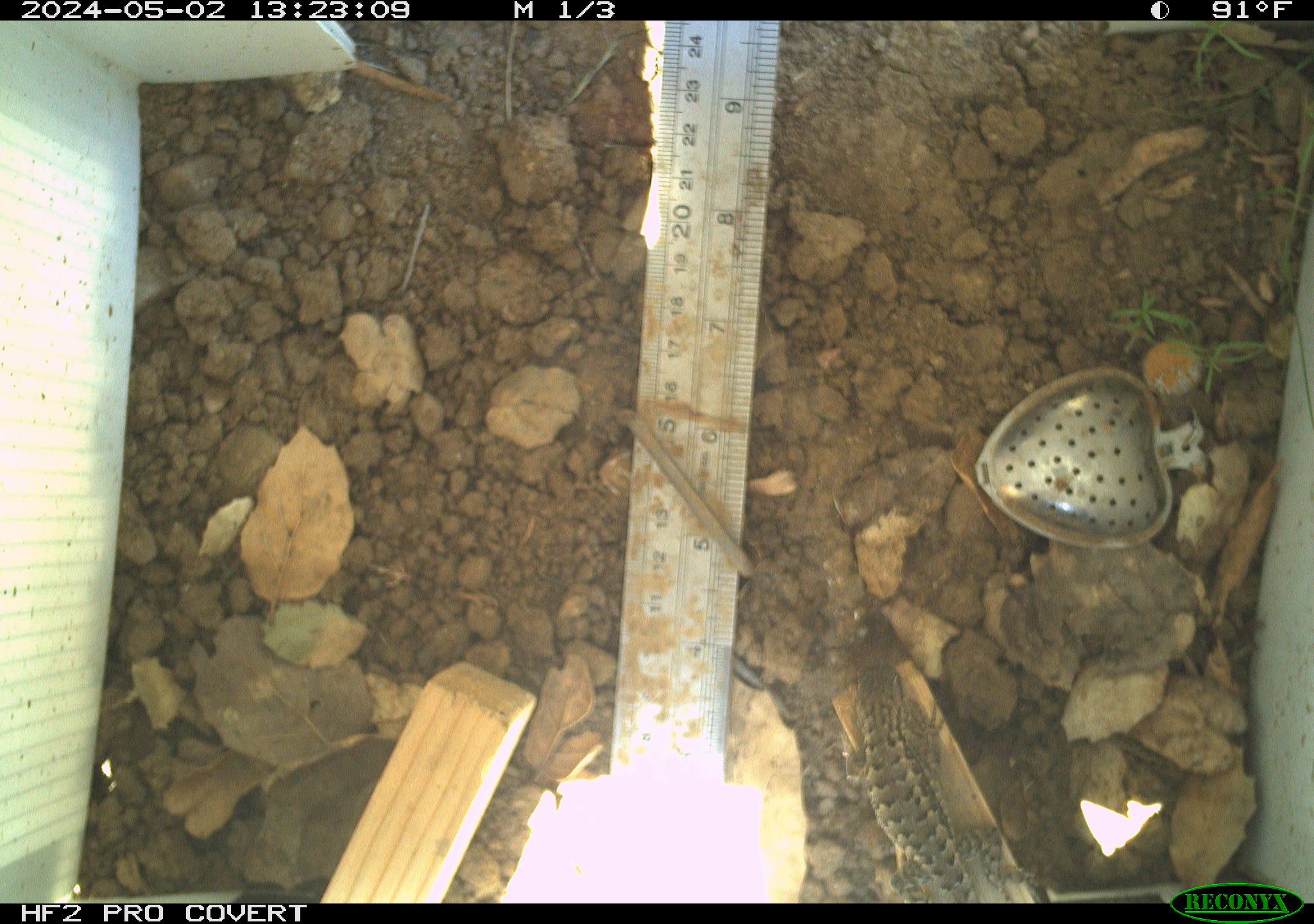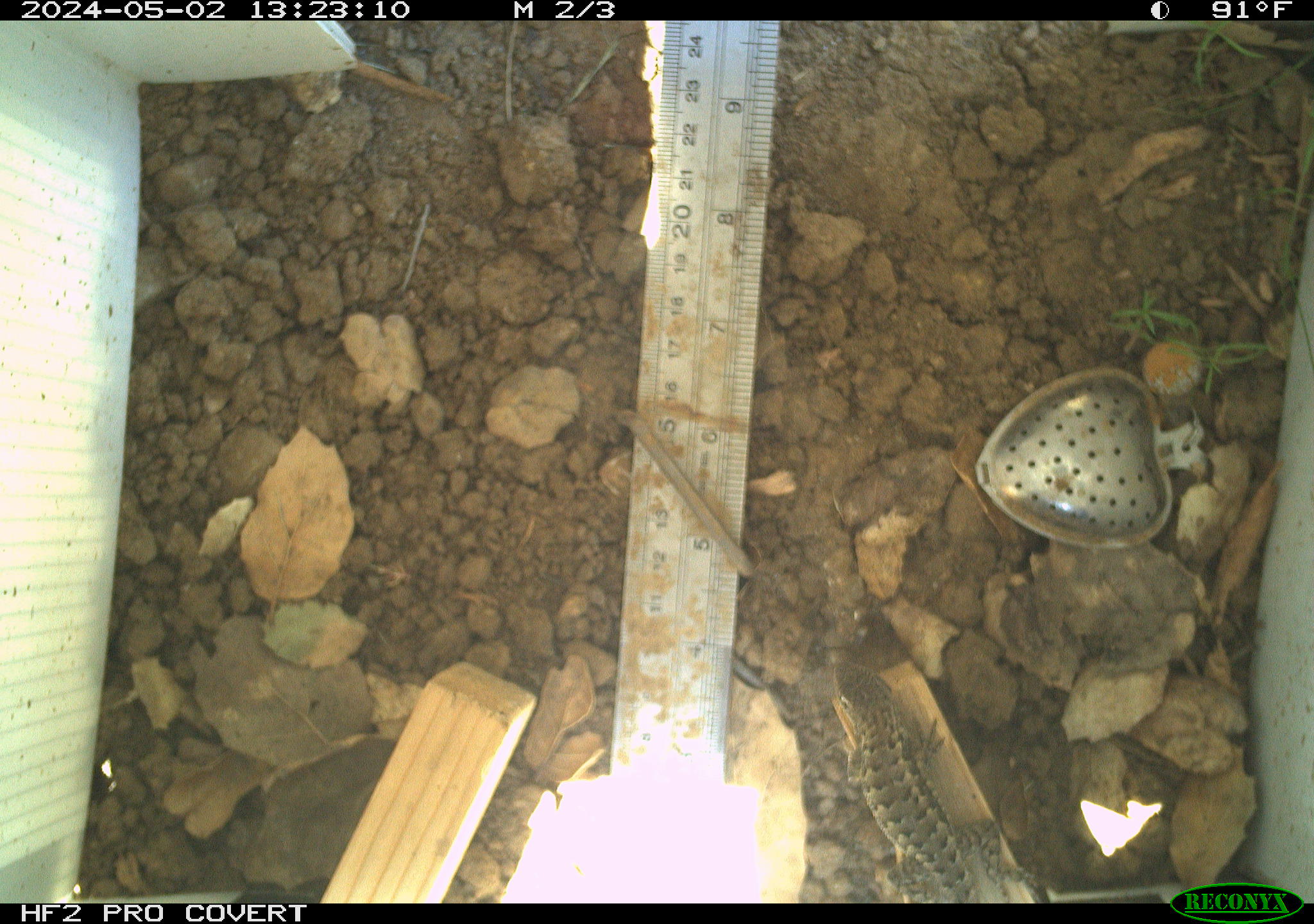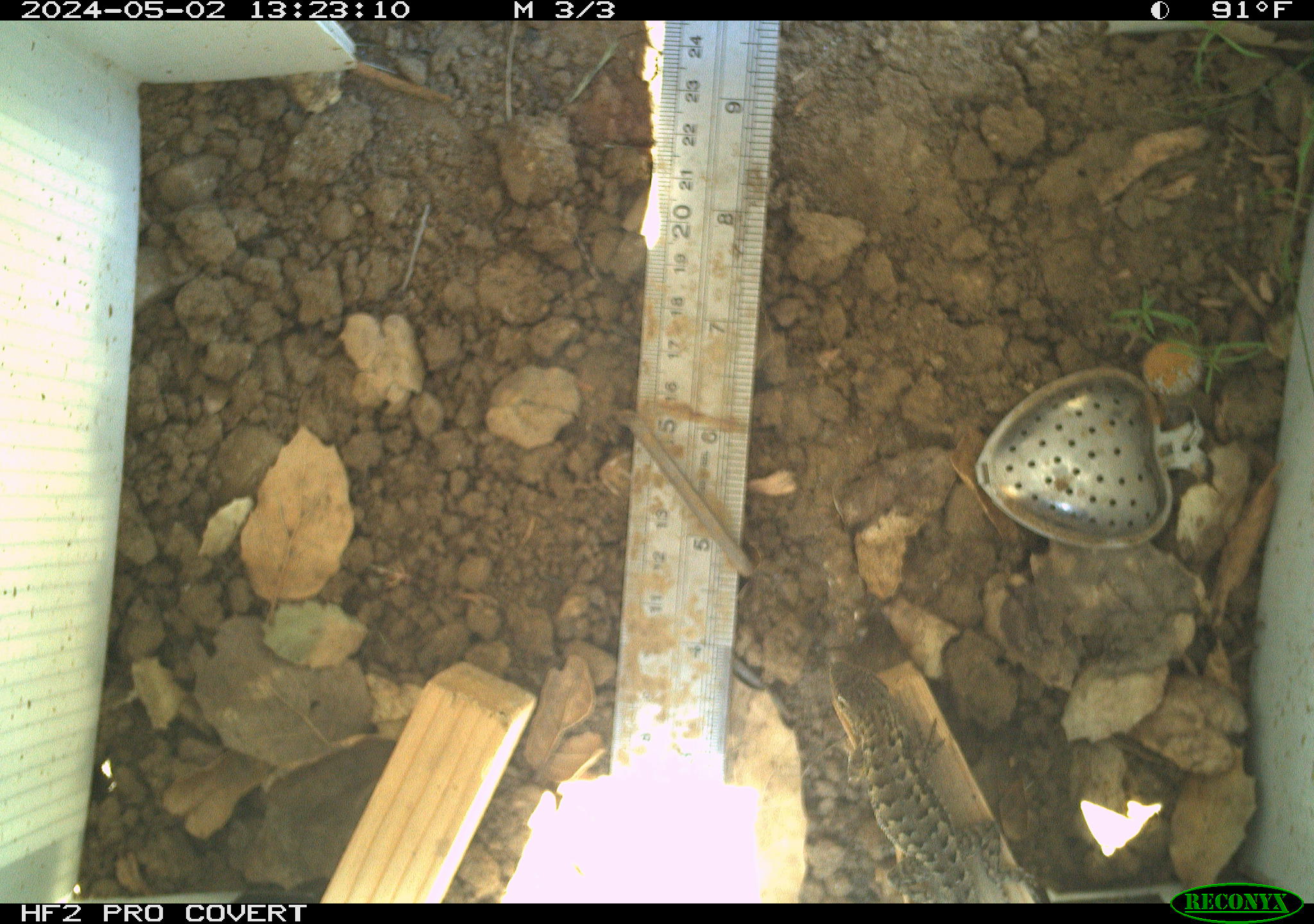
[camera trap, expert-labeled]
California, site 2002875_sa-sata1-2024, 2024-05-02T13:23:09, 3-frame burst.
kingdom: Animalia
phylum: Chordata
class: Reptilia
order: Squamata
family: Phrynosomatidae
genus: Sceloporus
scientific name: Sceloporus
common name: spiny lizards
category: sceloporus species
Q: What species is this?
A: Sceloporus species (spiny lizards) (Sceloporus).